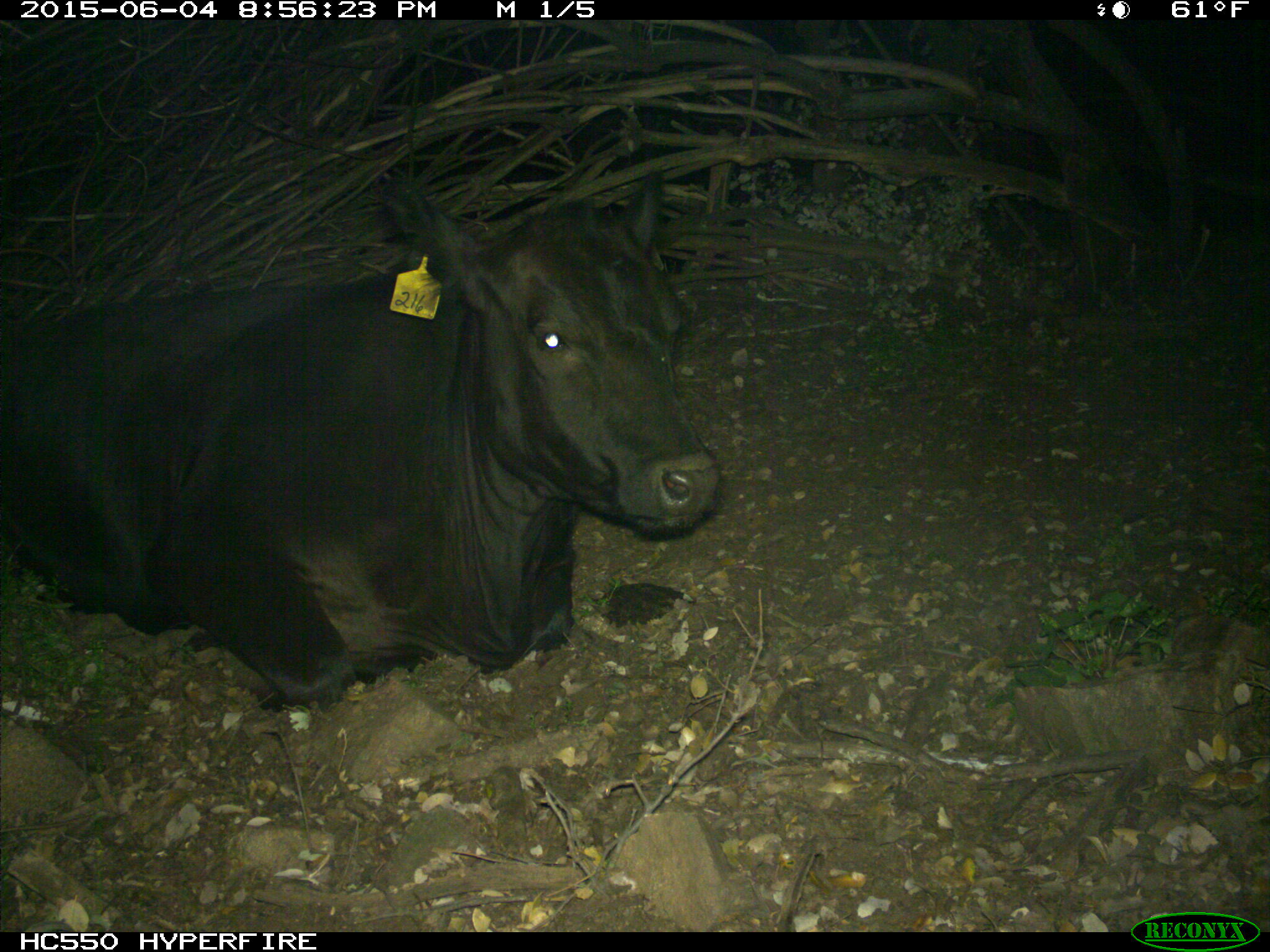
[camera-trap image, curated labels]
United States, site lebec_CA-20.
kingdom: Animalia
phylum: Chordata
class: Mammalia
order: Artiodactyla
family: Bovidae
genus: Bos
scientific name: Bos taurus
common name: domestic cow